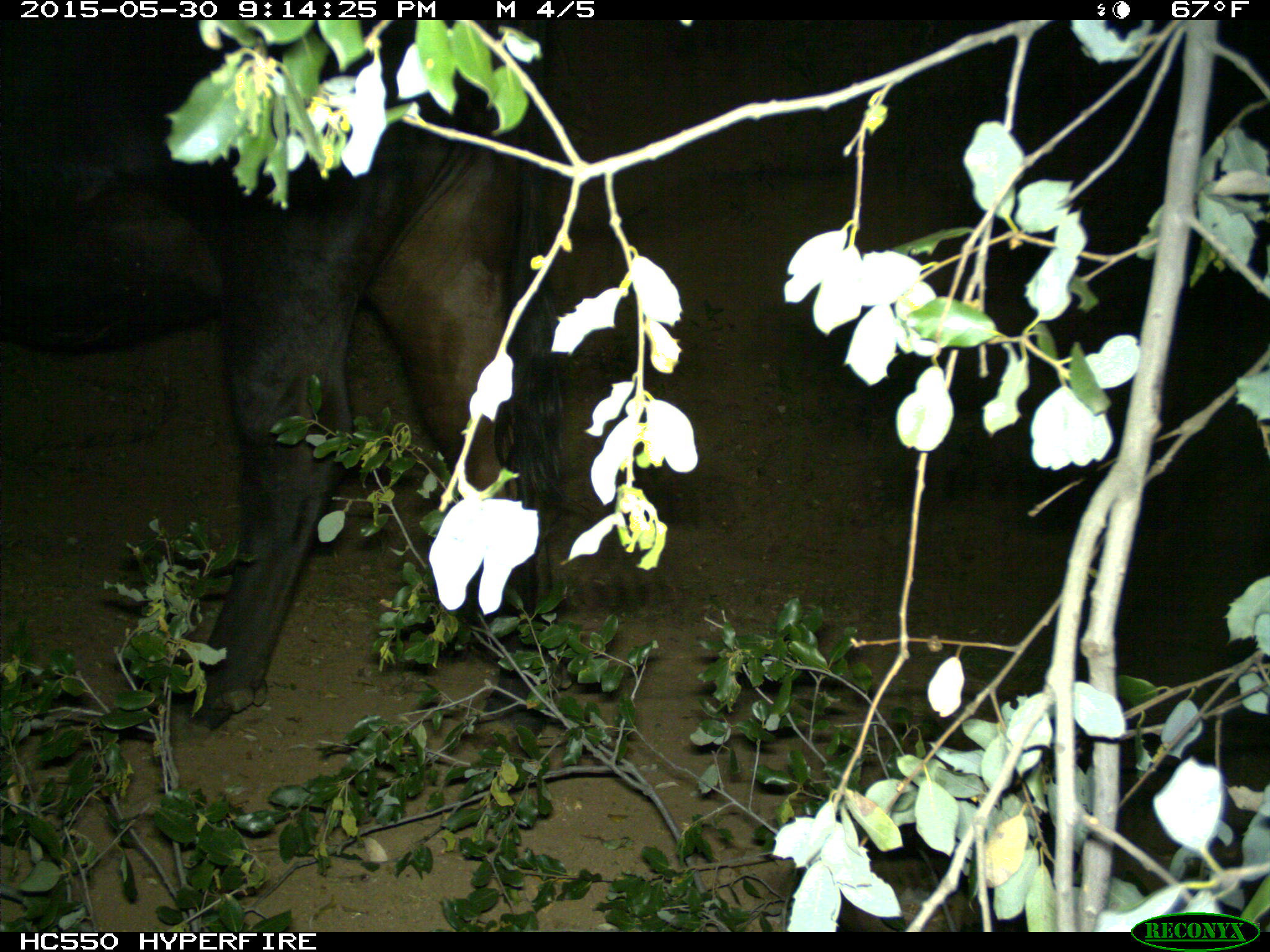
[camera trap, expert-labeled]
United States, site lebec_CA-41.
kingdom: Animalia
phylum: Chordata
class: Mammalia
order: Artiodactyla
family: Bovidae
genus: Bos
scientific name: Bos taurus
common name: domestic cow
Bos taurus (domestic cow).